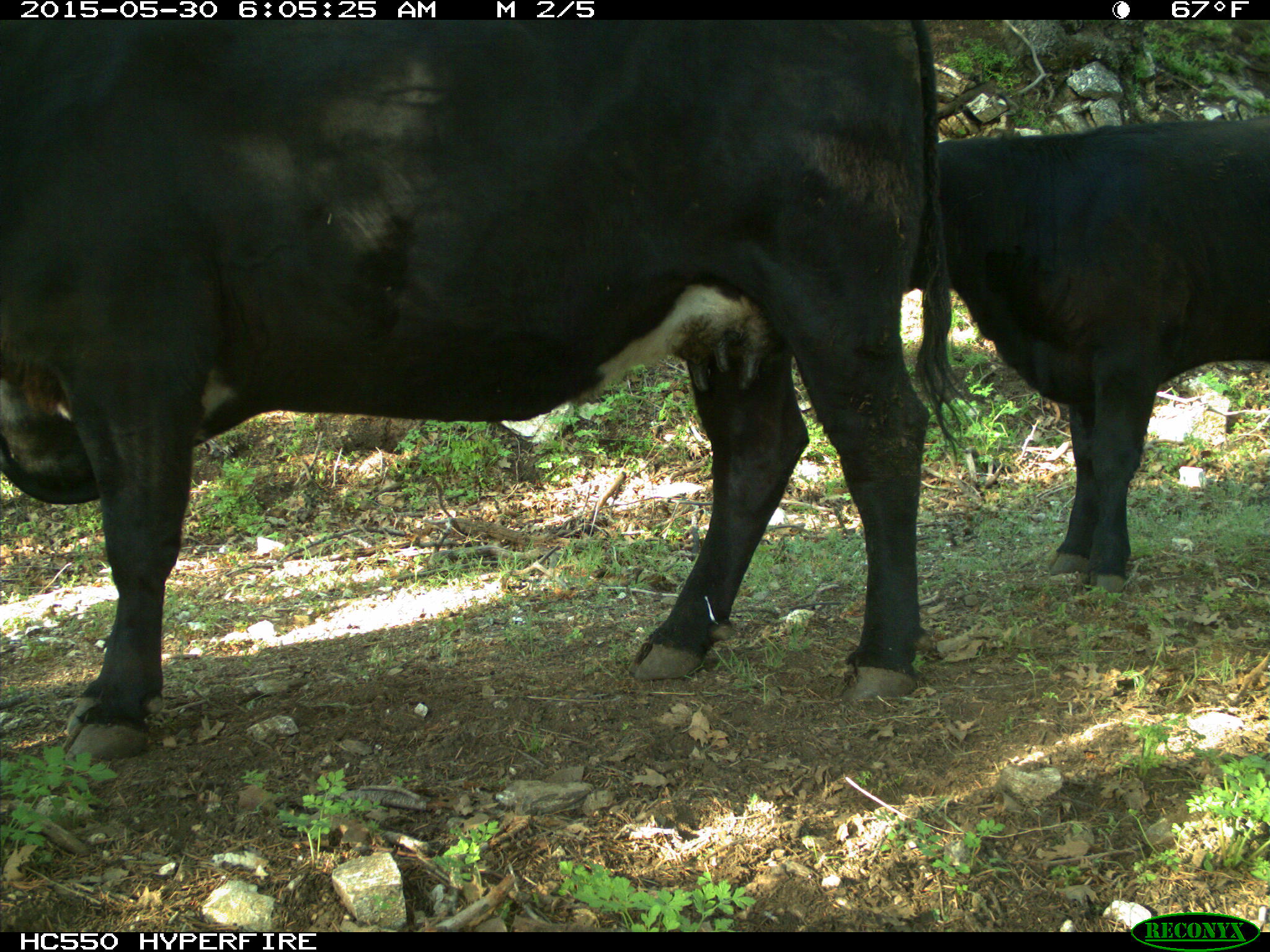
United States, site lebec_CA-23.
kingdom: Animalia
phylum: Chordata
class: Mammalia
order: Artiodactyla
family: Bovidae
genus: Bos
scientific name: Bos taurus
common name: domestic cow